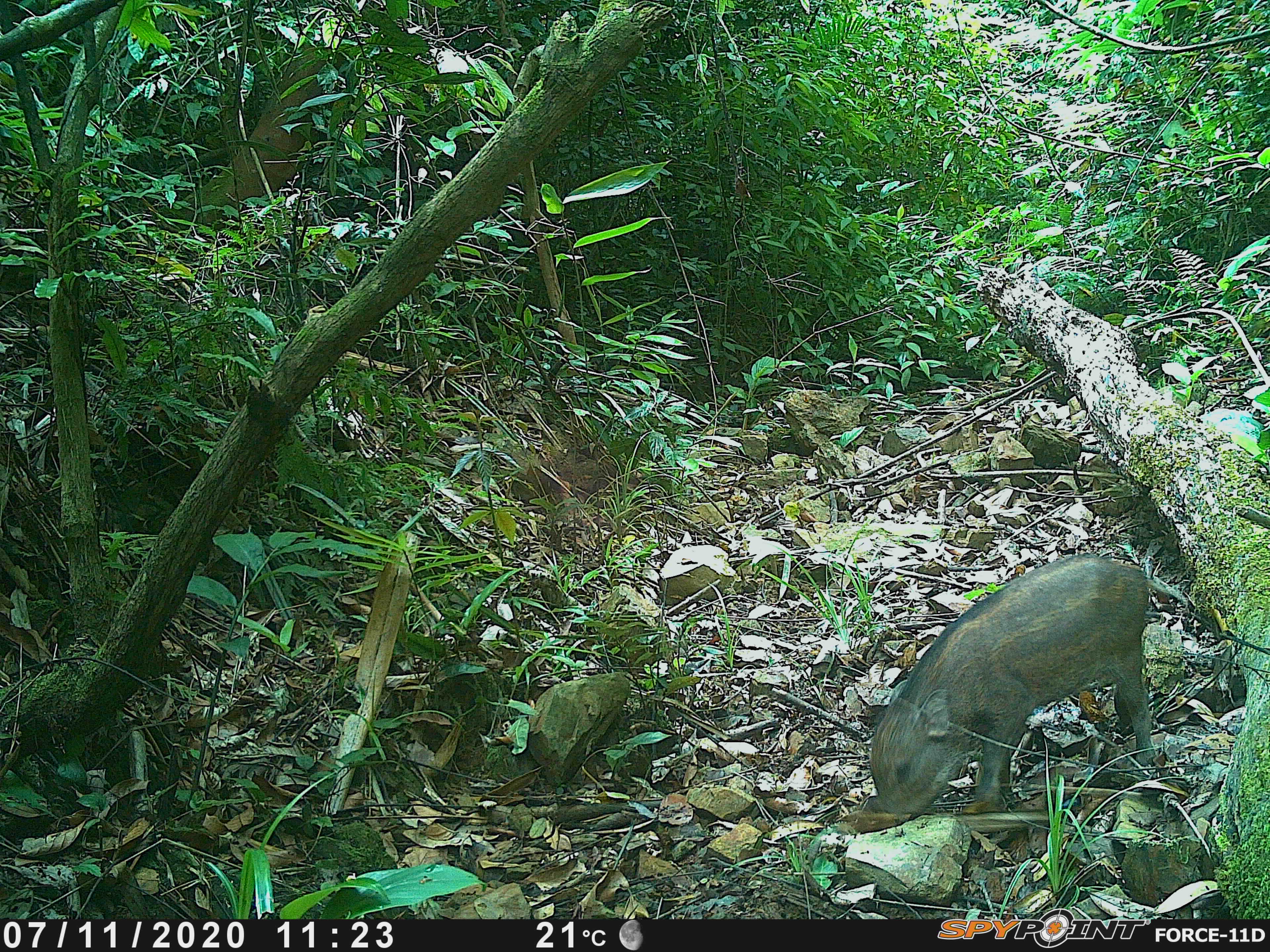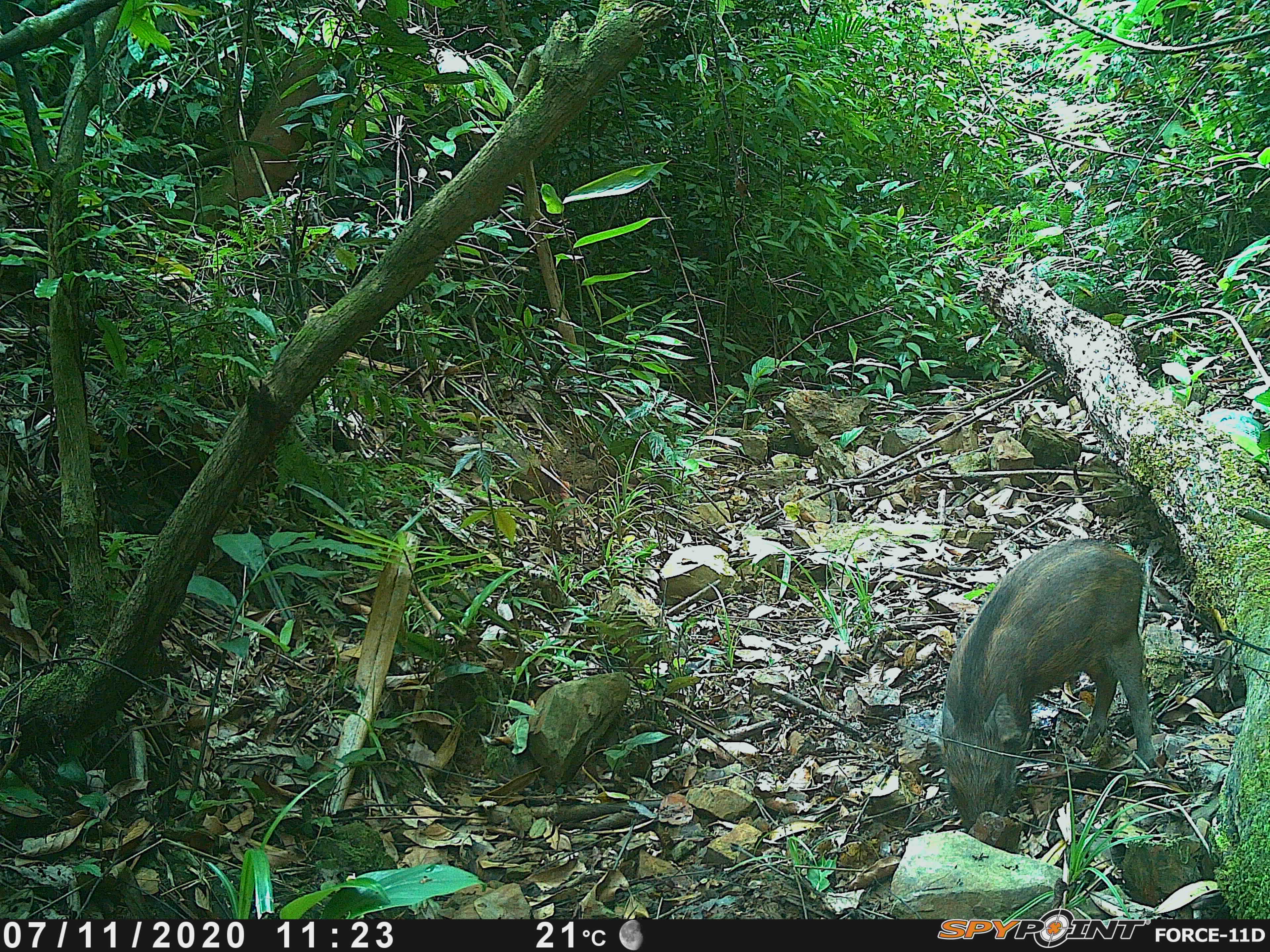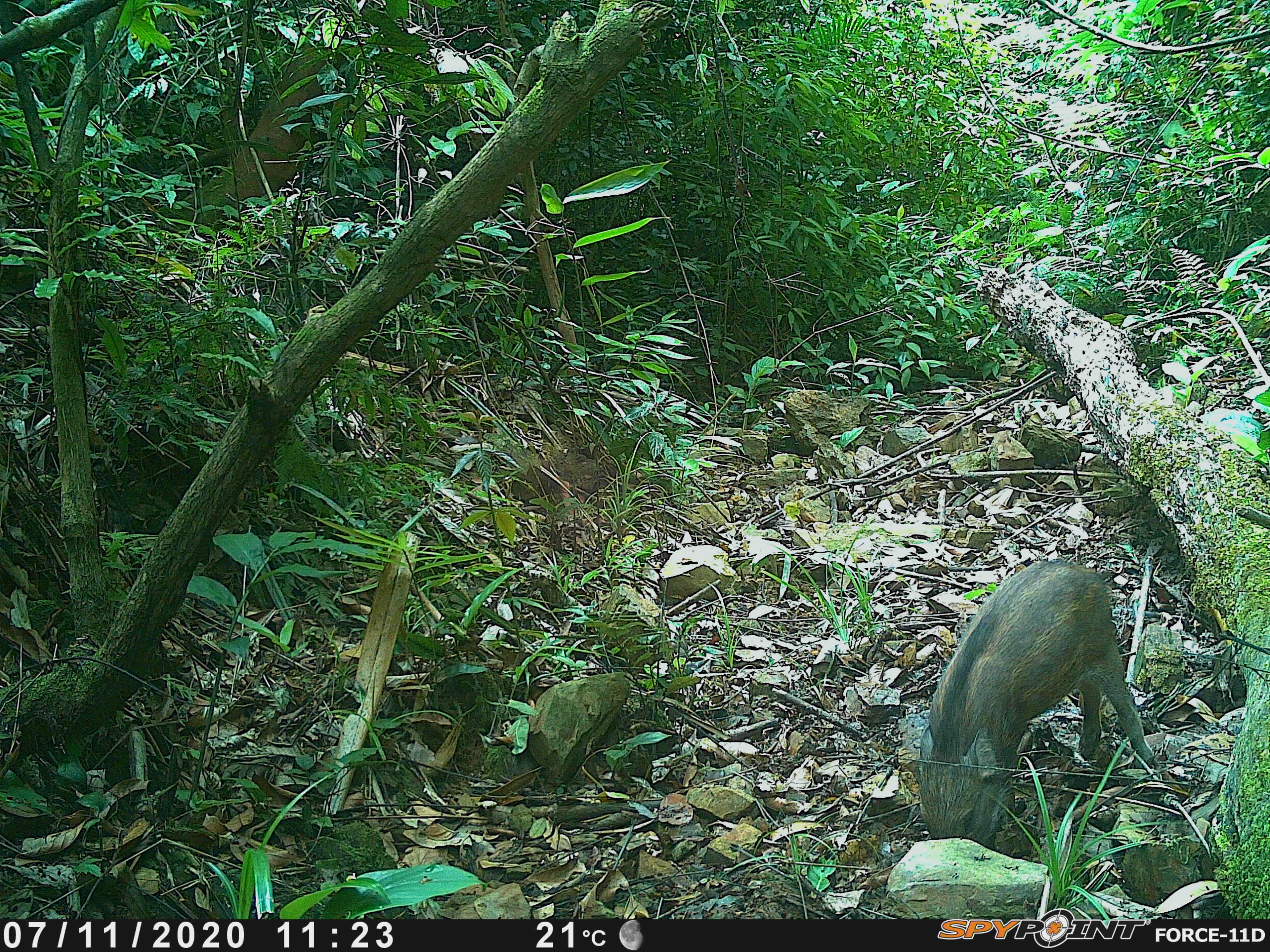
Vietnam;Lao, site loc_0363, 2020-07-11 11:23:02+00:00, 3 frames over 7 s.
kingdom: Animalia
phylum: Chordata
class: Mammalia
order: Artiodactyla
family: Suidae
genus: Sus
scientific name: Sus scrofa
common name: eurasian wild pig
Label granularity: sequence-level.